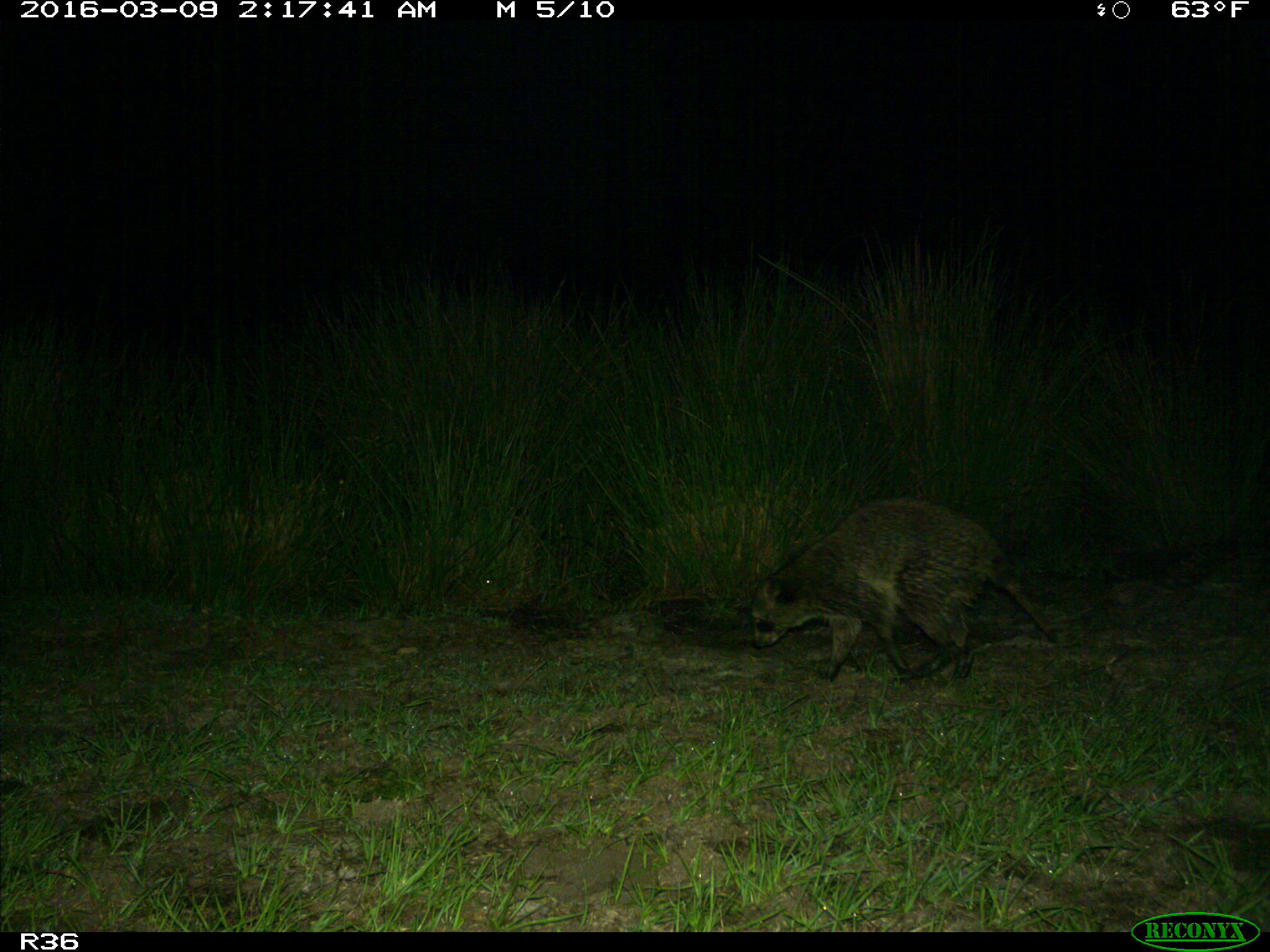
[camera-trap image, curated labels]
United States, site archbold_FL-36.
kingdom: Animalia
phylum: Chordata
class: Mammalia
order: Carnivora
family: Procyonidae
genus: Procyon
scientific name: Procyon lotor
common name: common raccoon